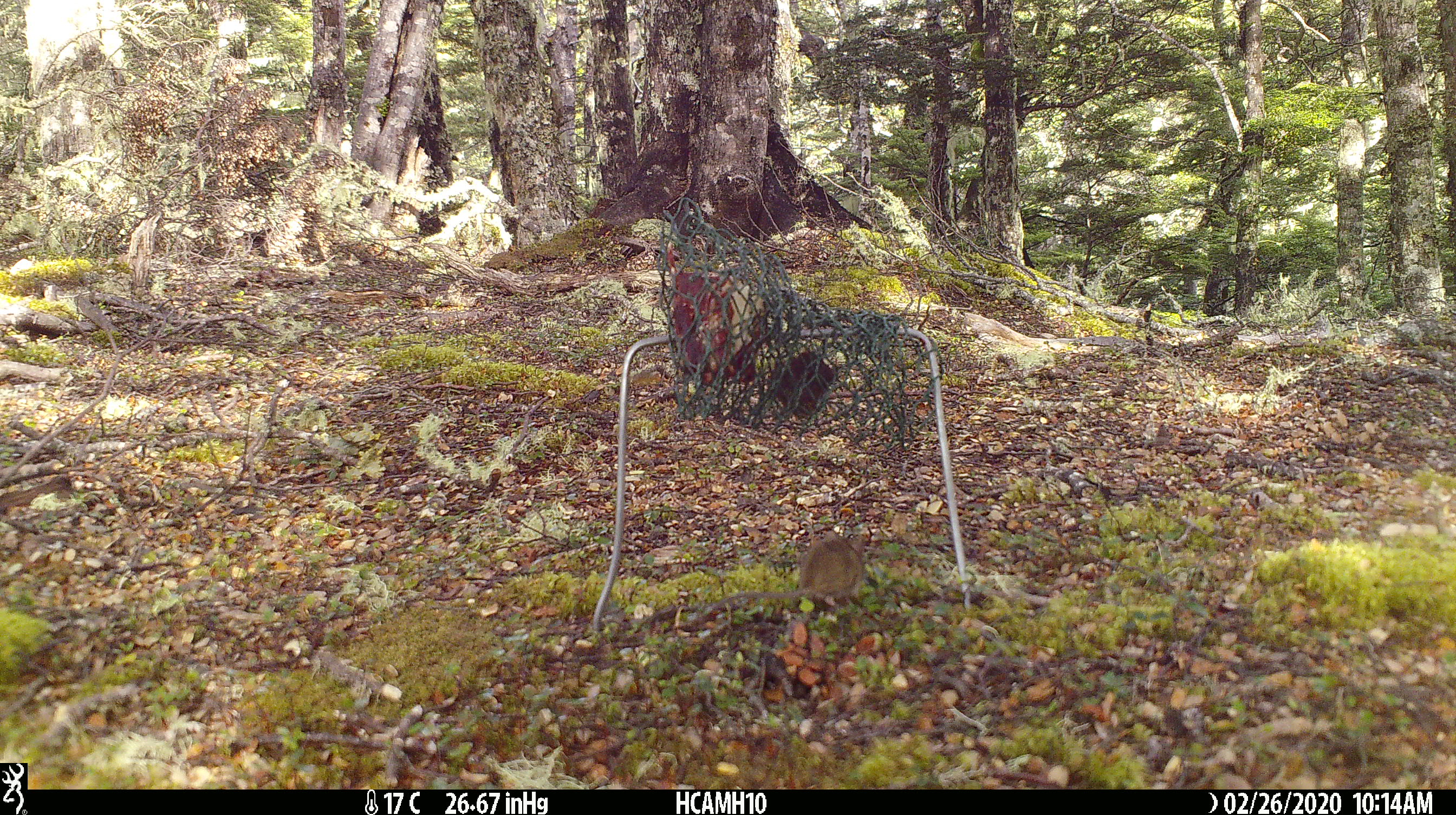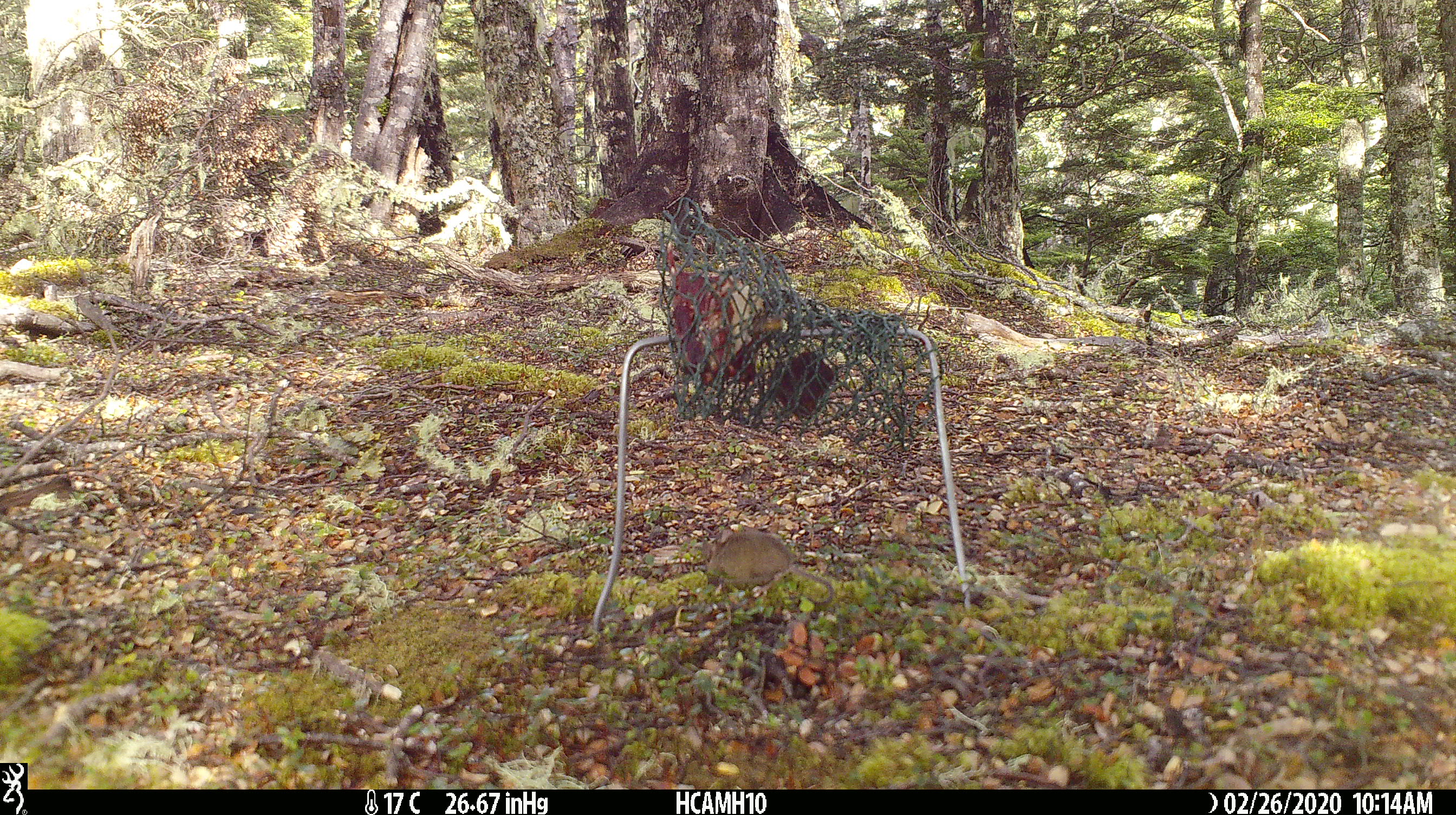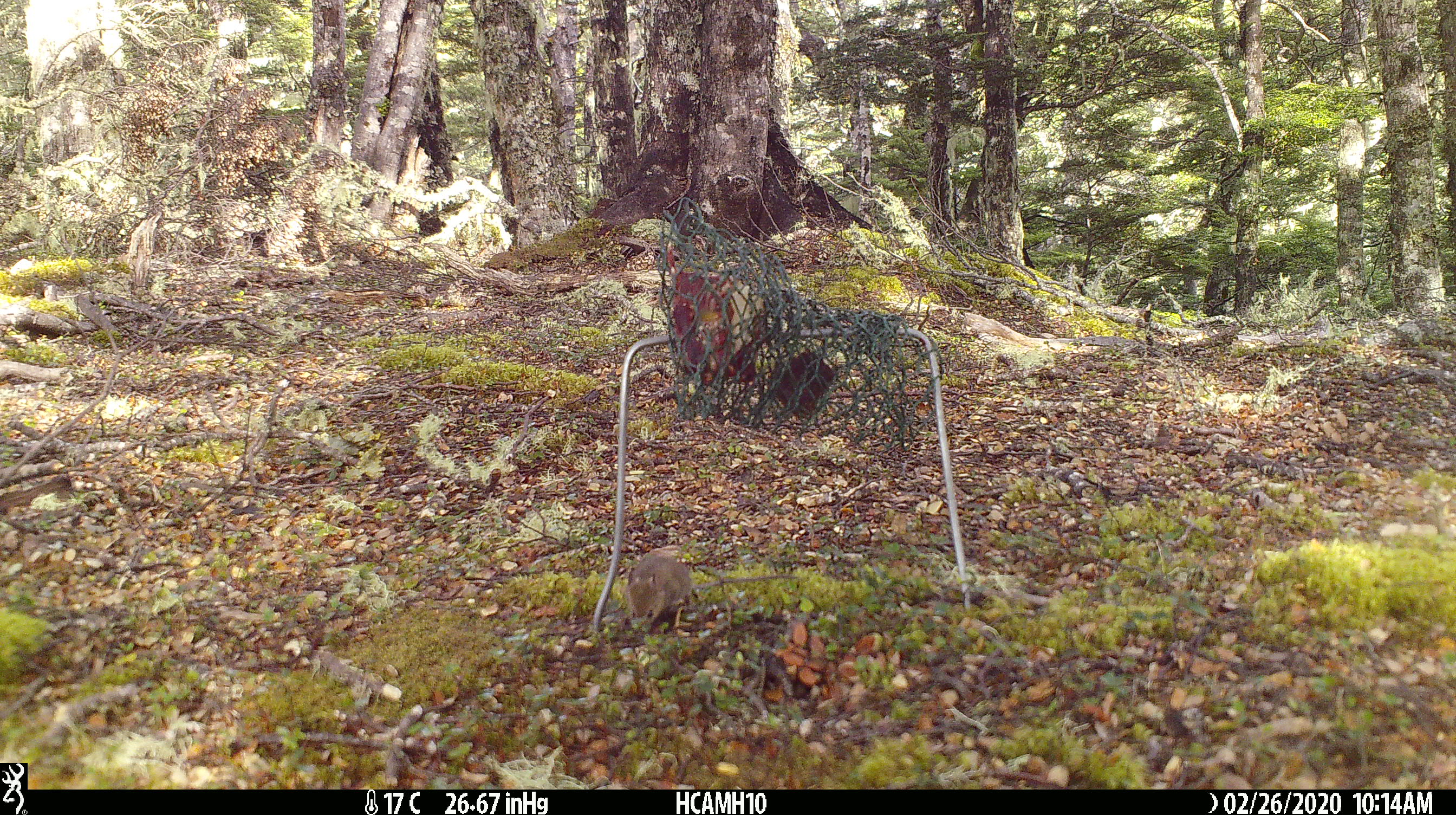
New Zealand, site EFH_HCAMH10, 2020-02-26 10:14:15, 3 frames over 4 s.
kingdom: Animalia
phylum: Chordata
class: Mammalia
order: Rodentia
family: Muridae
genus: Mus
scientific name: Mus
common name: mouse